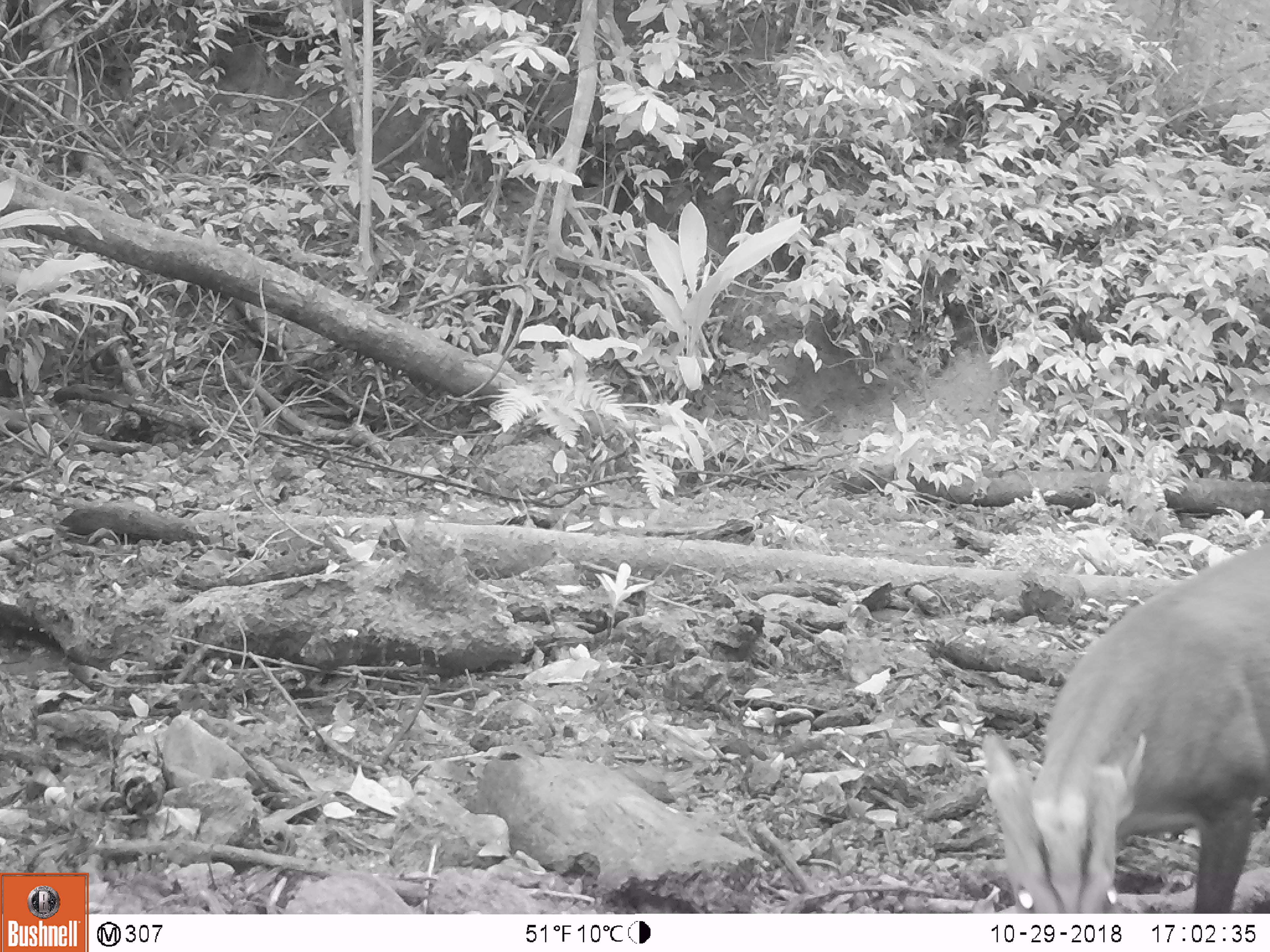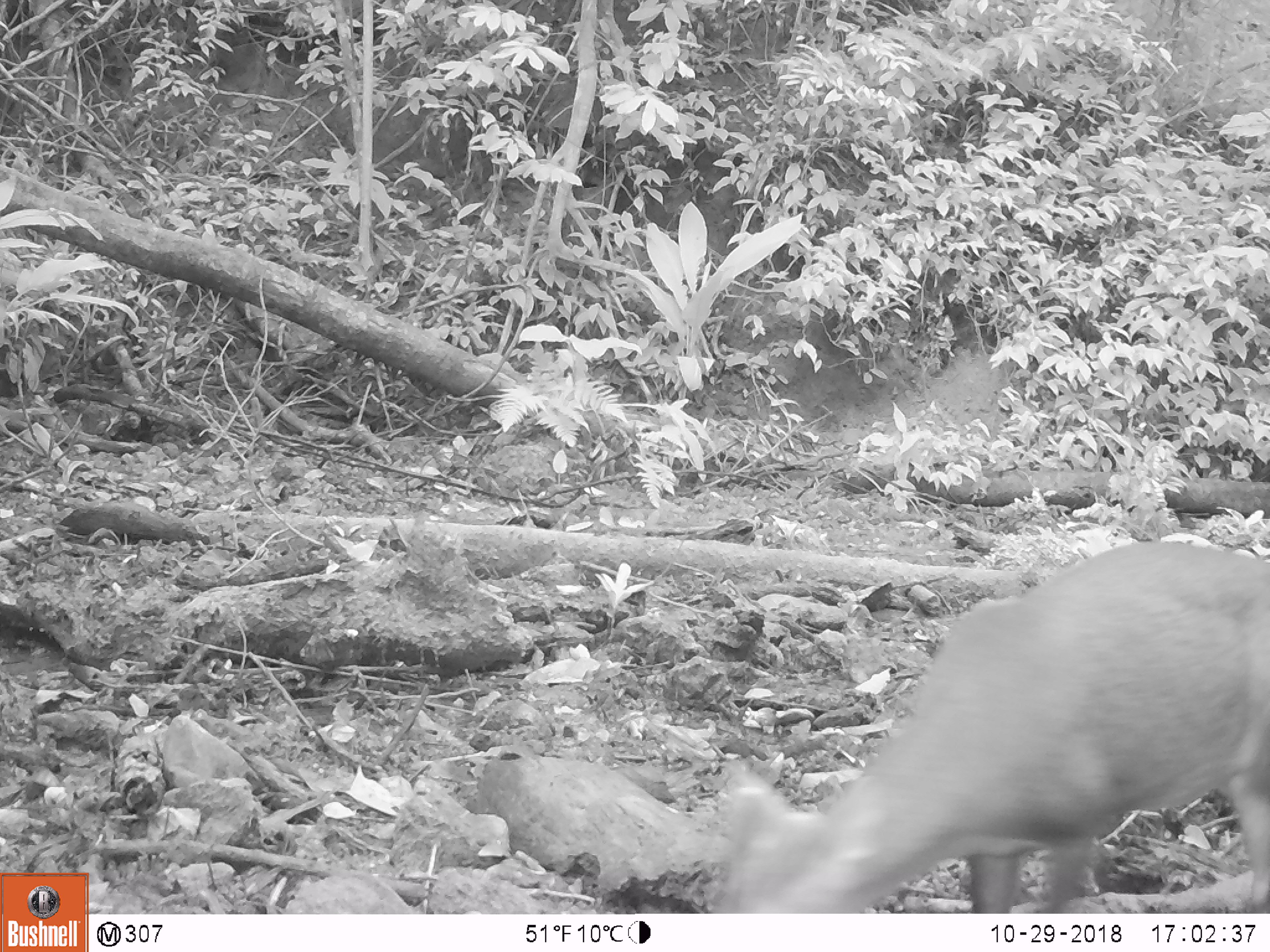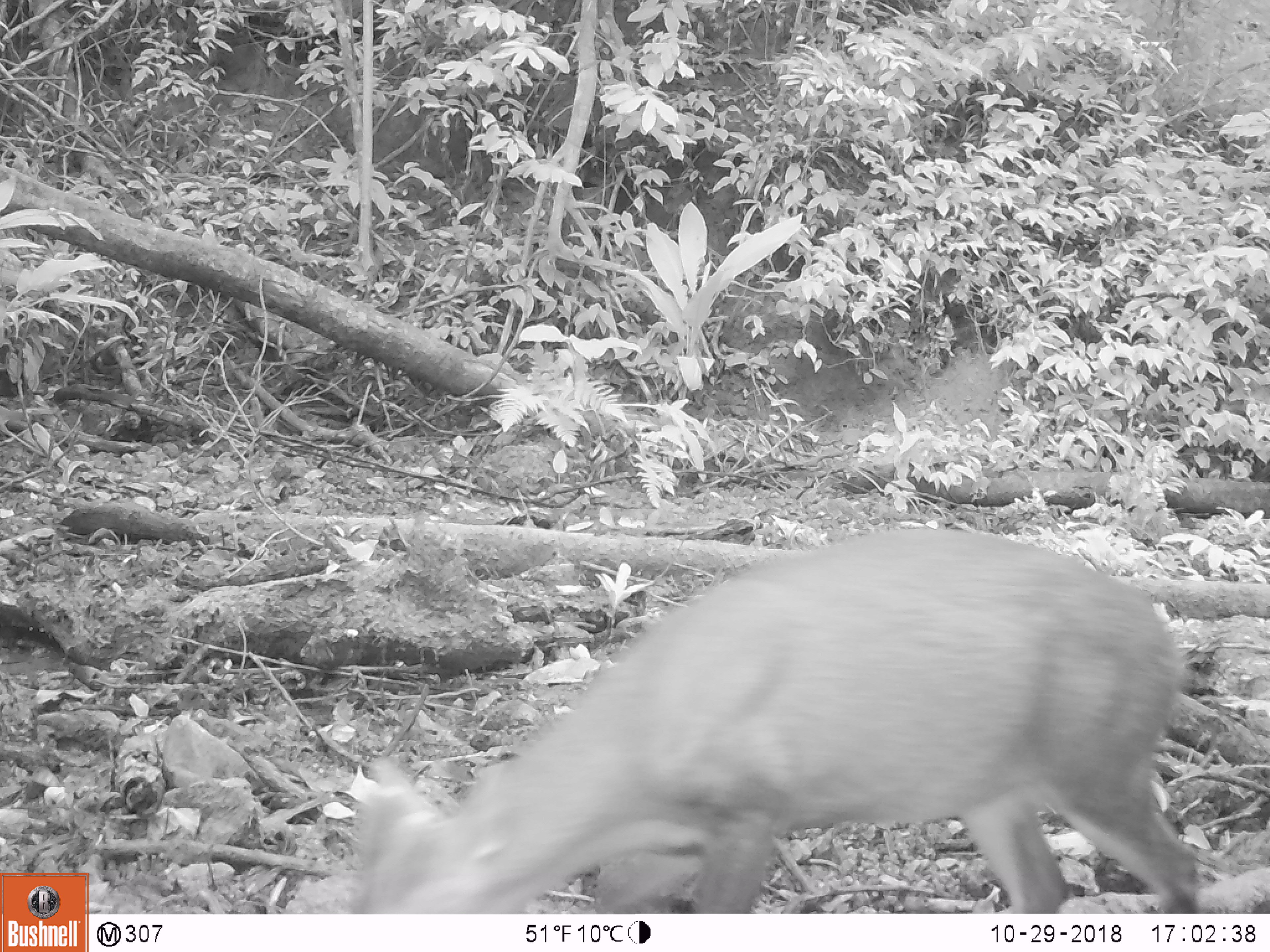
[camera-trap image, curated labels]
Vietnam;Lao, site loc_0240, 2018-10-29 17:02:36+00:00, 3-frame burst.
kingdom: Animalia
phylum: Chordata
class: Mammalia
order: Artiodactyla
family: Cervidae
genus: Muntiacus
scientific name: Muntiacus vuquangensis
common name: large-antlered muntjac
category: large antlered muntjac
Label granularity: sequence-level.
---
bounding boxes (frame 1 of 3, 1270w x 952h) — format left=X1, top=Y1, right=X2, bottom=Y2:
large antlered muntjac: left=973, top=532, right=1269, bottom=910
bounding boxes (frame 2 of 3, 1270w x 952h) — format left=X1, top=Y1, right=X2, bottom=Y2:
large antlered muntjac: left=719, top=534, right=1269, bottom=911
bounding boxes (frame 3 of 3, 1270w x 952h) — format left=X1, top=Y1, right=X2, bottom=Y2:
large antlered muntjac: left=339, top=525, right=1204, bottom=913